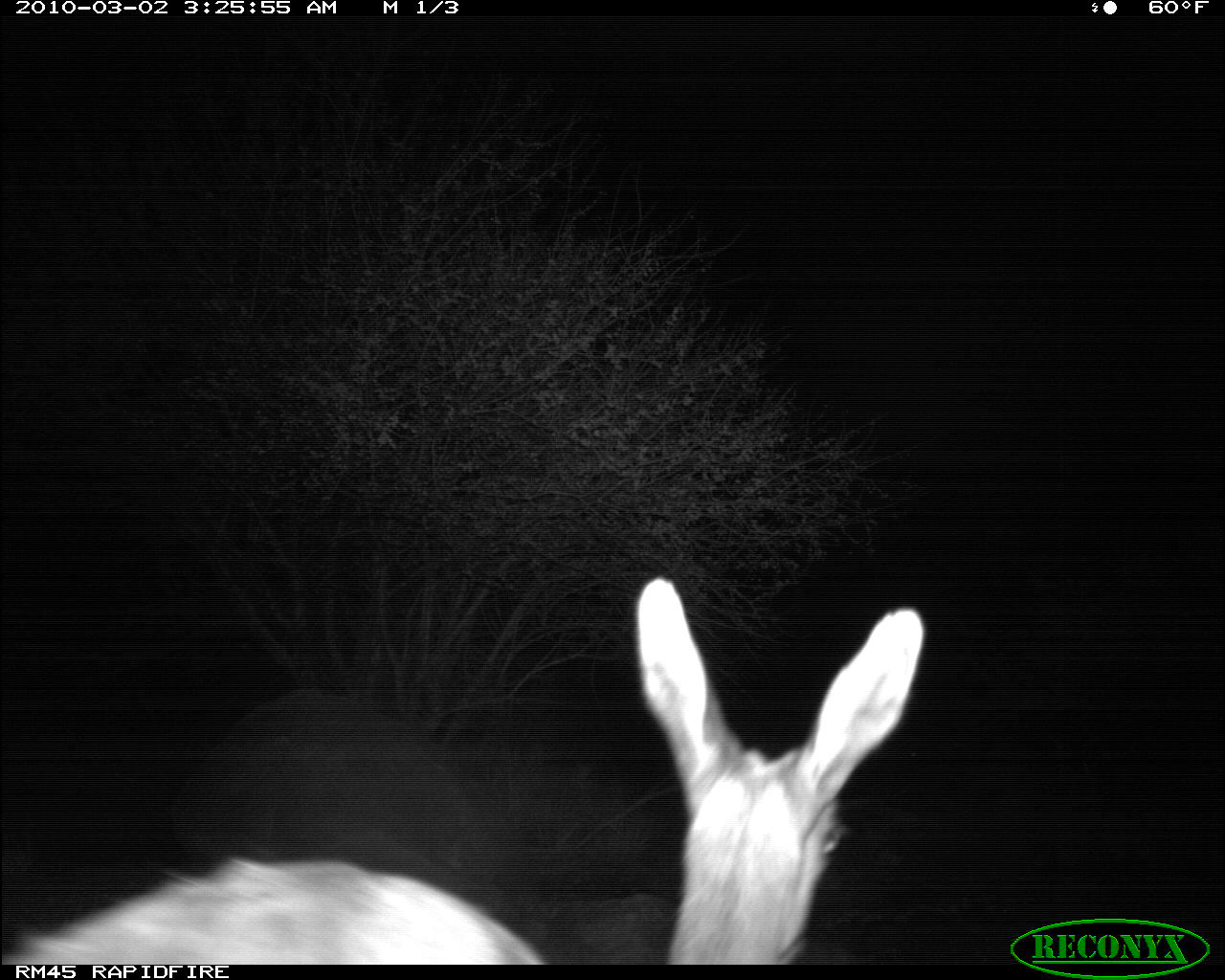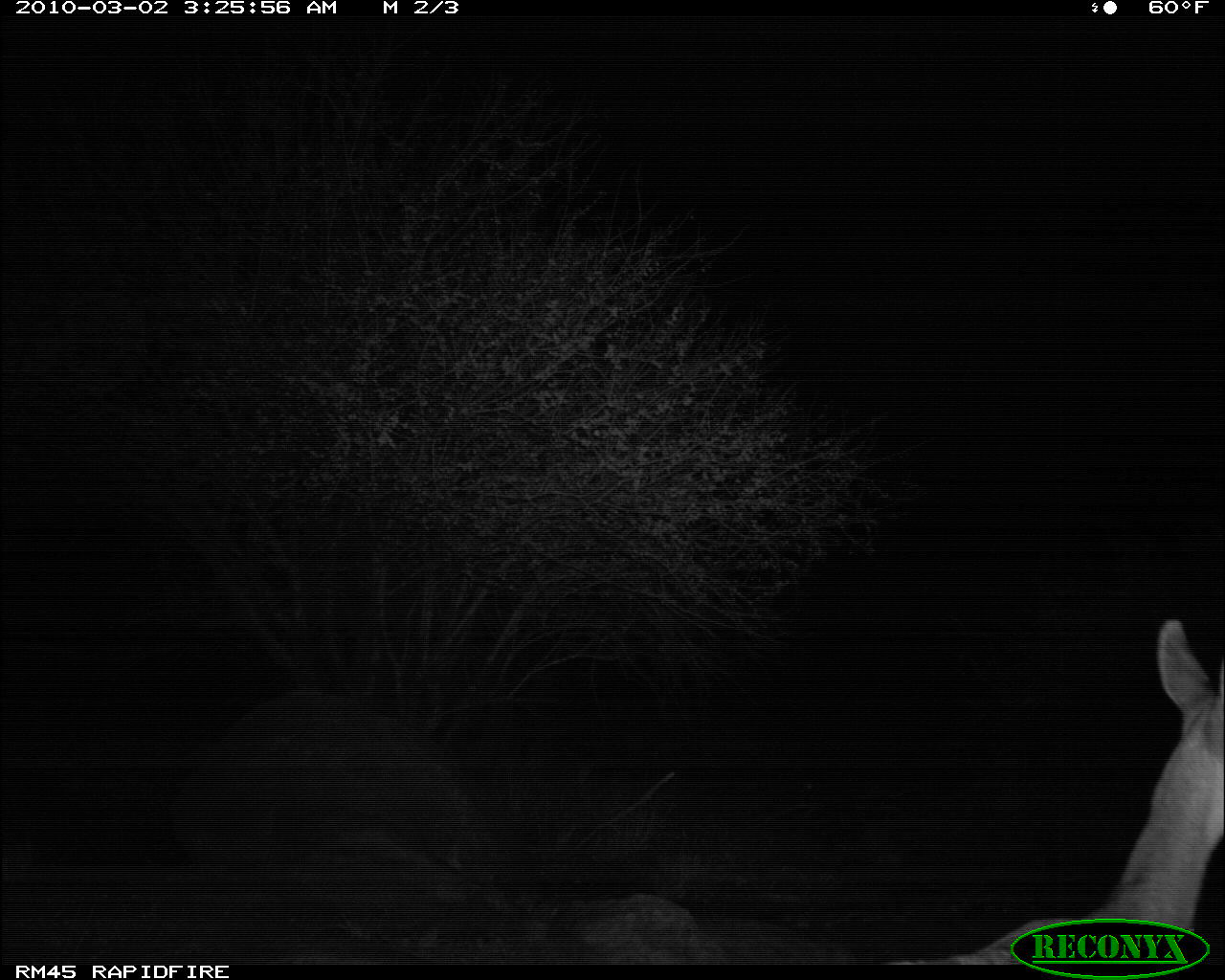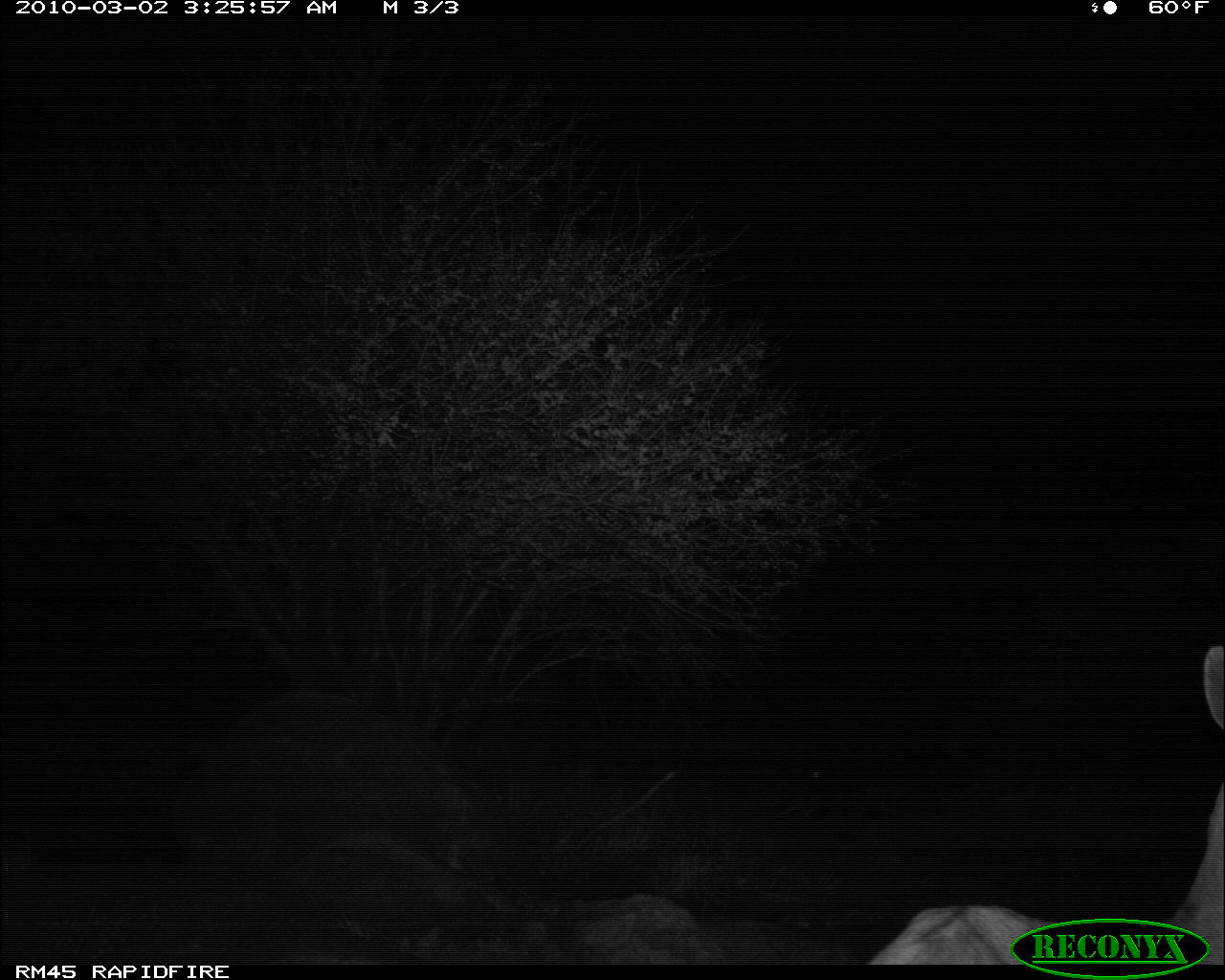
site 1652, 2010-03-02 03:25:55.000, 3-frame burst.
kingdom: Animalia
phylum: Chordata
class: Mammalia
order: Artiodactyla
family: Bovidae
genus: Aepyceros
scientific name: Aepyceros melampus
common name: impala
Aepyceros melampus (impala), count 1.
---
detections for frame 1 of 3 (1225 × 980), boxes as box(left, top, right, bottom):
aepyceros melampus: box(0, 566, 923, 965)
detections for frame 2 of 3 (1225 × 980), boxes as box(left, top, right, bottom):
aepyceros melampus: box(876, 619, 1225, 964)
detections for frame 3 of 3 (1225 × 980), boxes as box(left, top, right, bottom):
aepyceros melampus: box(855, 638, 1225, 965)